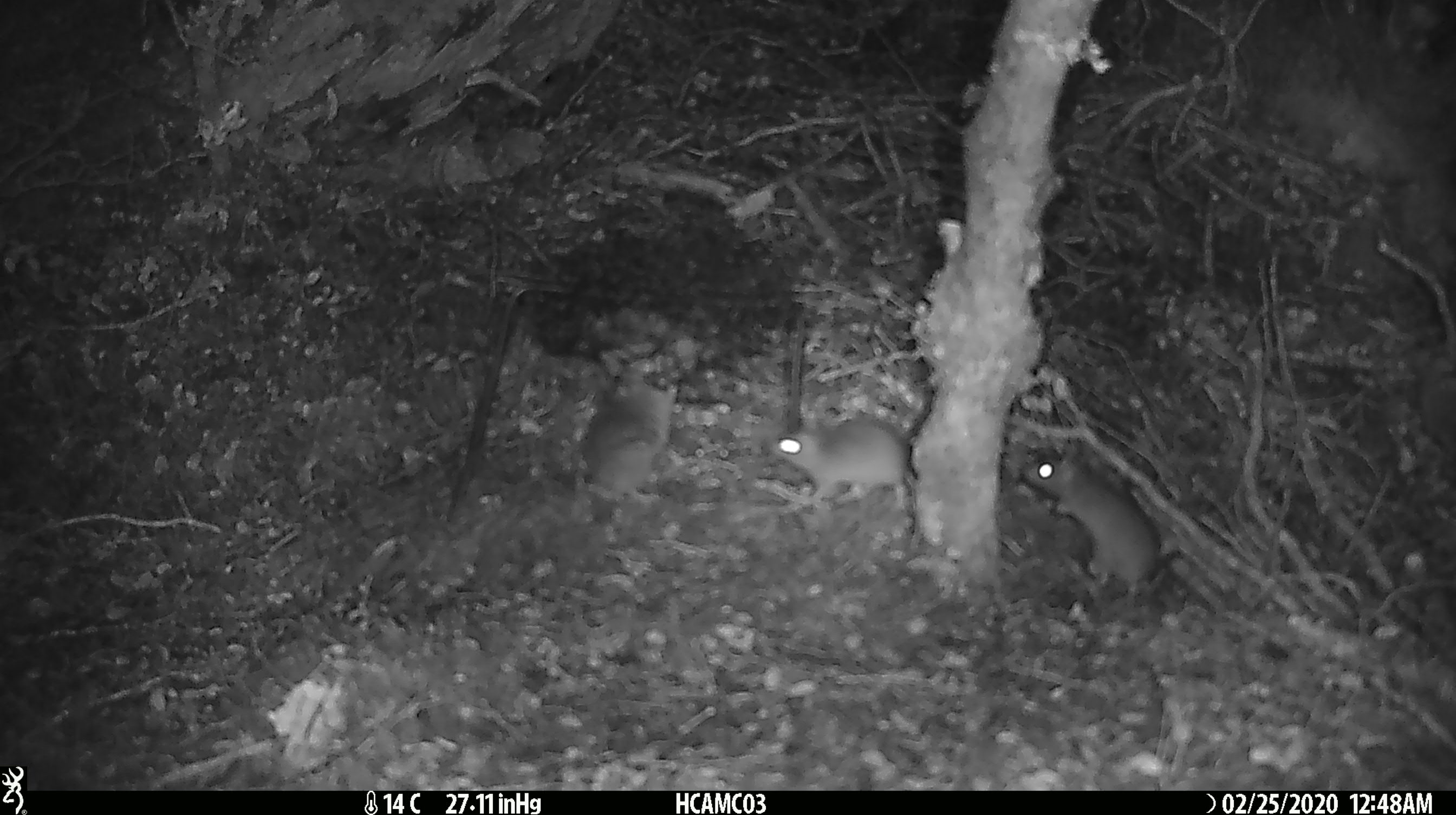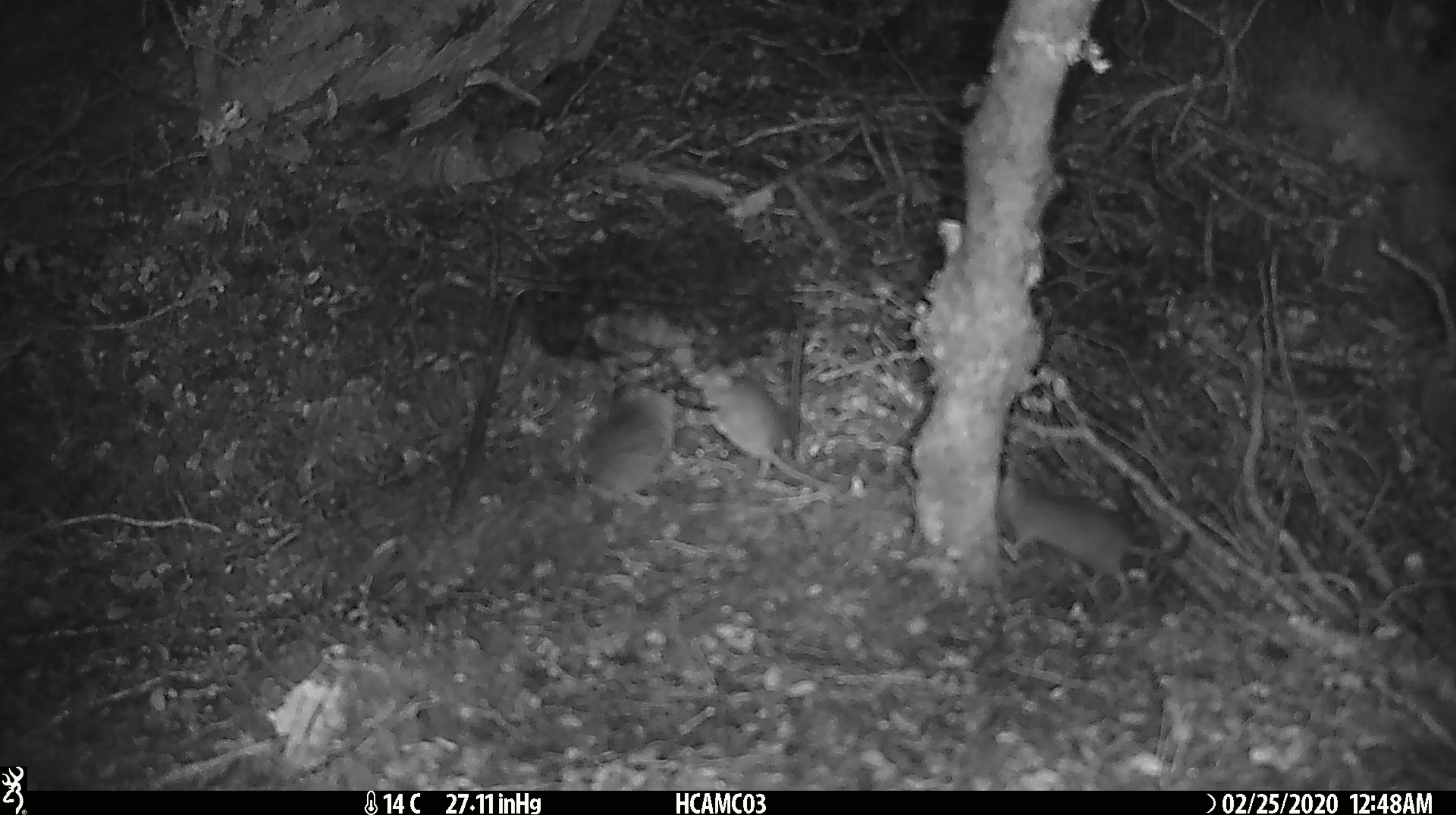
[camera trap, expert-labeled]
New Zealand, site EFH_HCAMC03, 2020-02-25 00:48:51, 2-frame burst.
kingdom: Animalia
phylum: Chordata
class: Mammalia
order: Rodentia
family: Muridae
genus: Mus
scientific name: Mus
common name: mouse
Mouse (Mus).